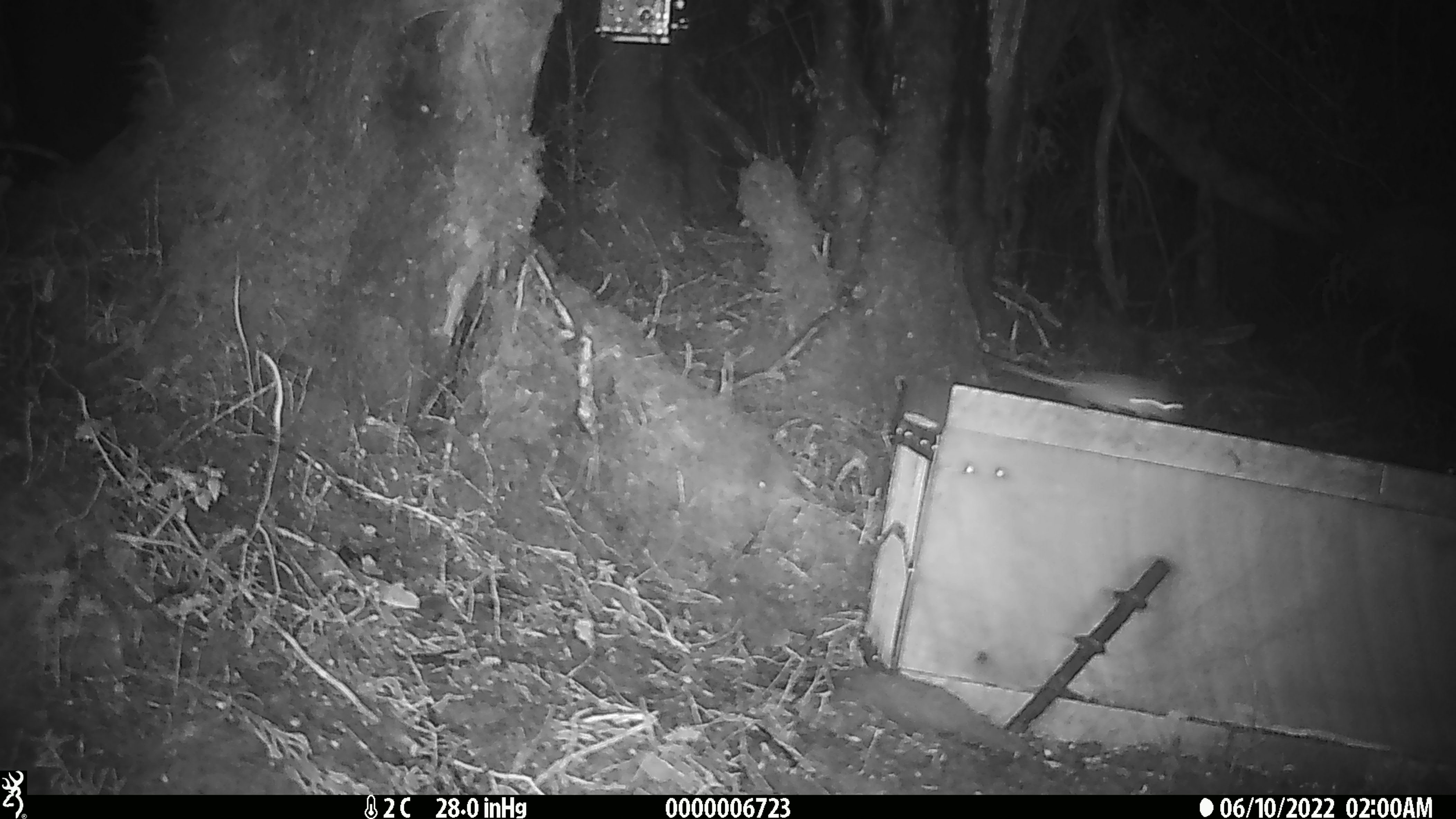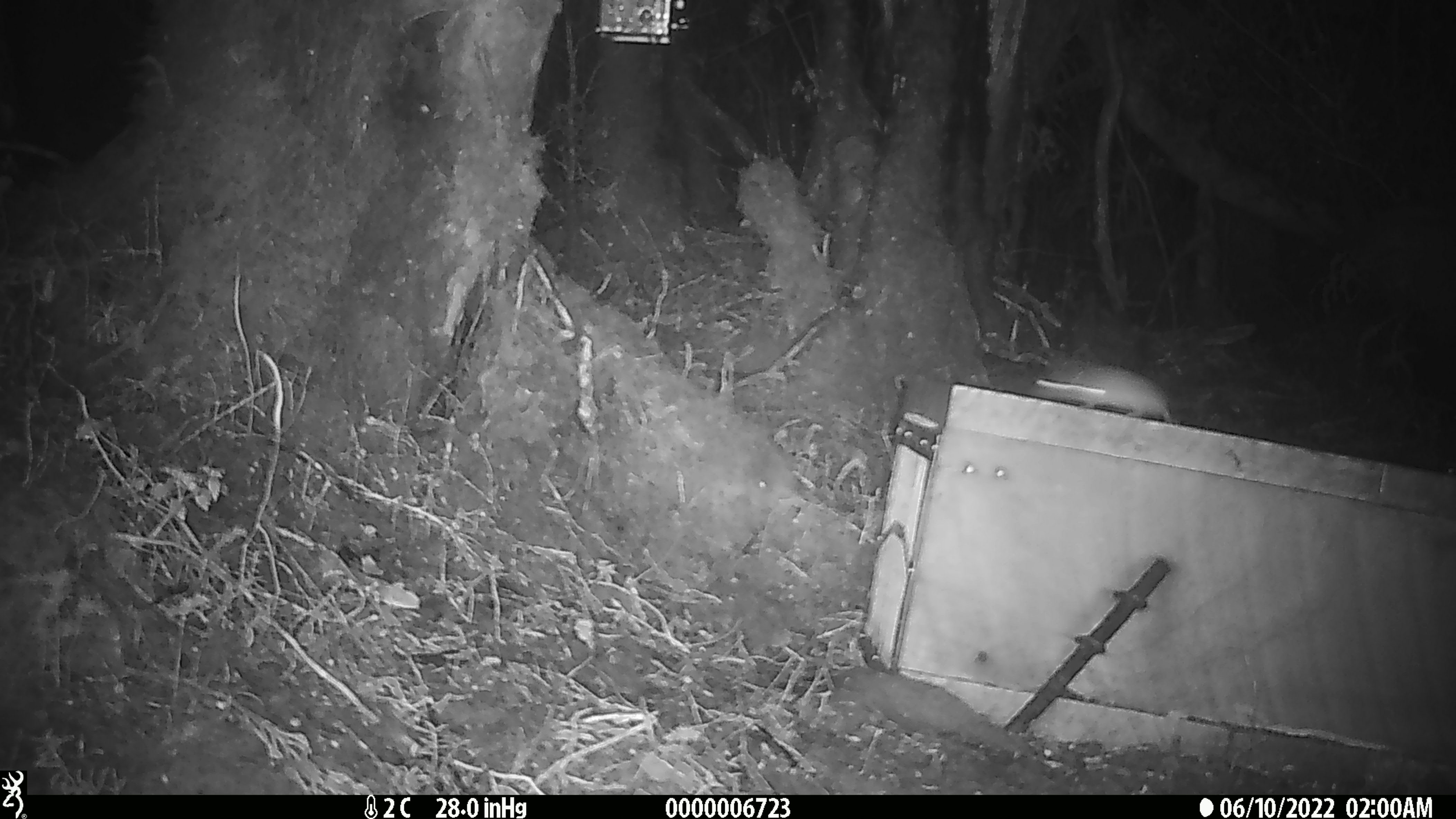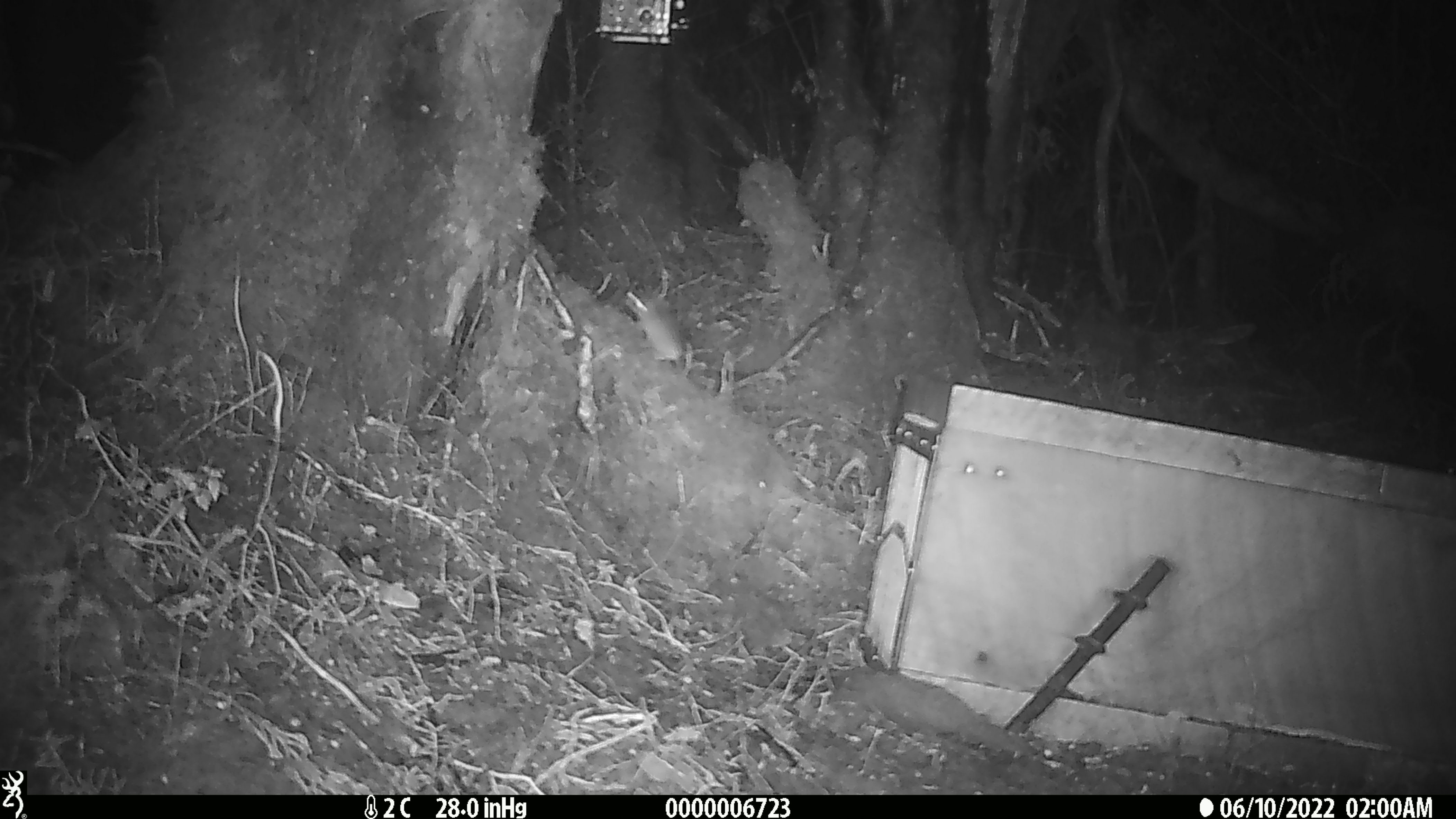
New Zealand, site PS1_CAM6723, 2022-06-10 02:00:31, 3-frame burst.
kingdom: Animalia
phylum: Chordata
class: Mammalia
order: Rodentia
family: Muridae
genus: Mus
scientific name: Mus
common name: mouse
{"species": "mouse (Mus)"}